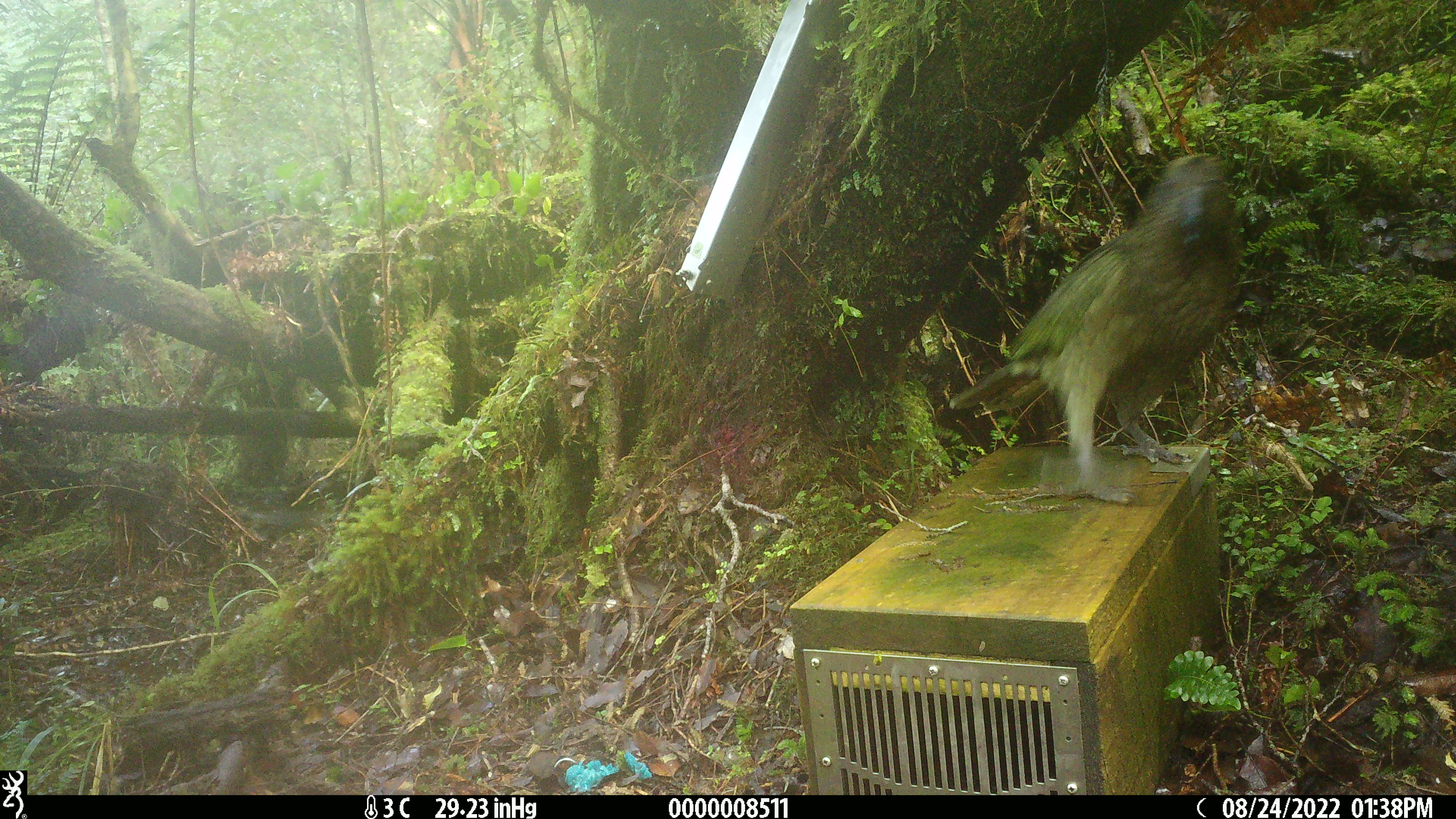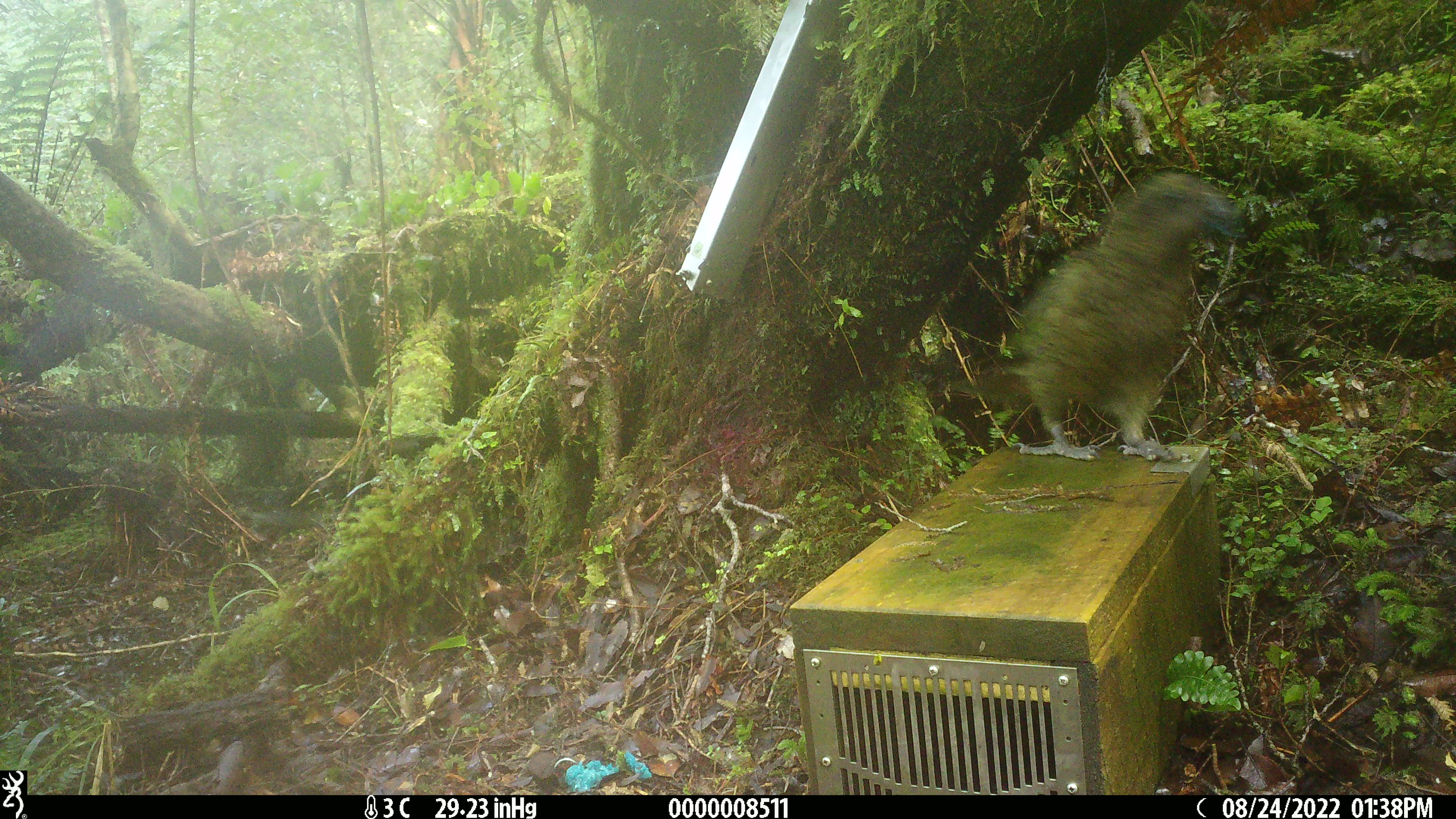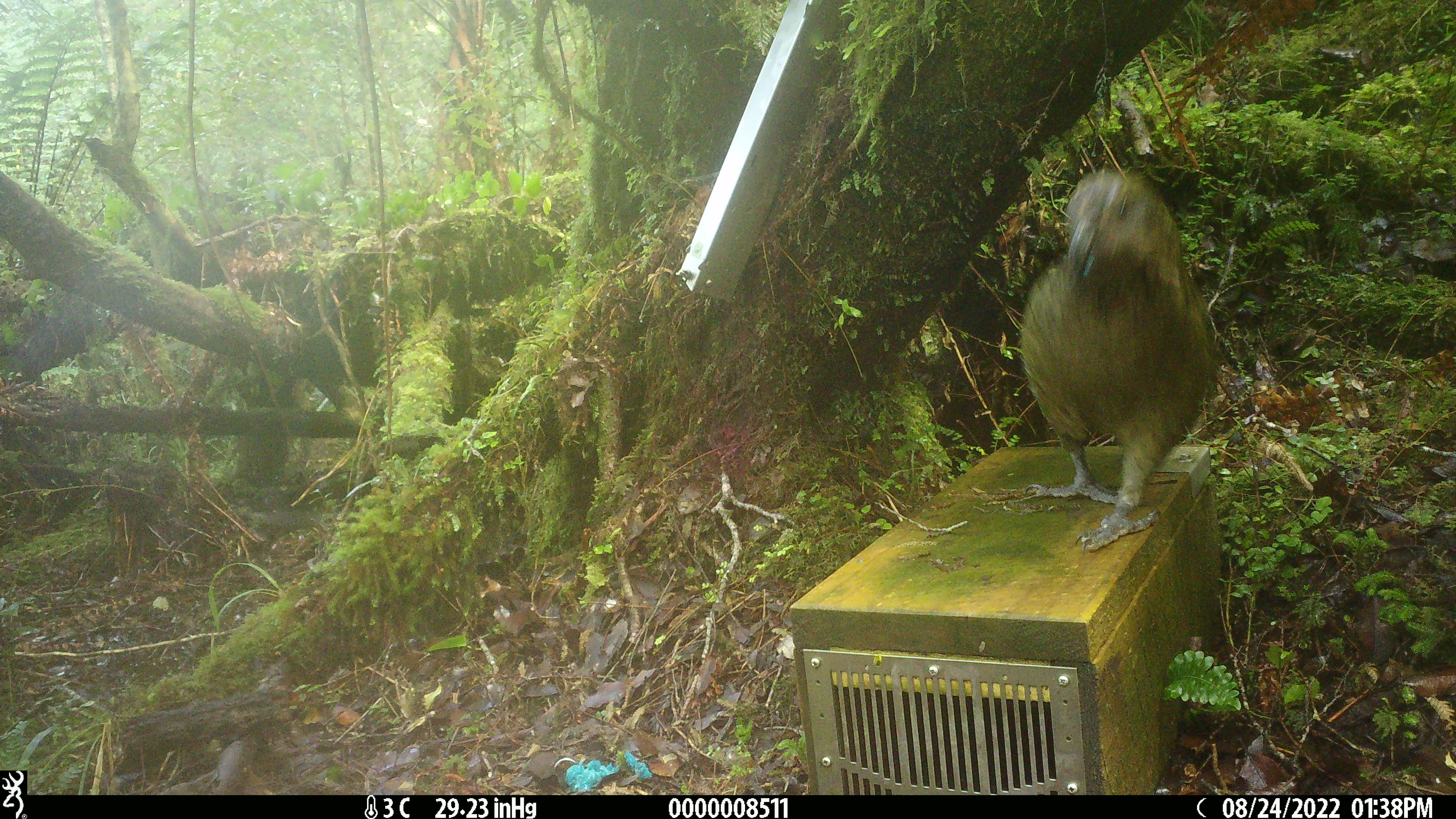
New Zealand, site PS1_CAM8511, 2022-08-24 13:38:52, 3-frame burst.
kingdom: Animalia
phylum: Chordata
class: Aves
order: Psittaciformes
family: Strigopidae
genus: Nestor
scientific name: Nestor notabilis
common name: kea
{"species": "kea (Nestor notabilis)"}